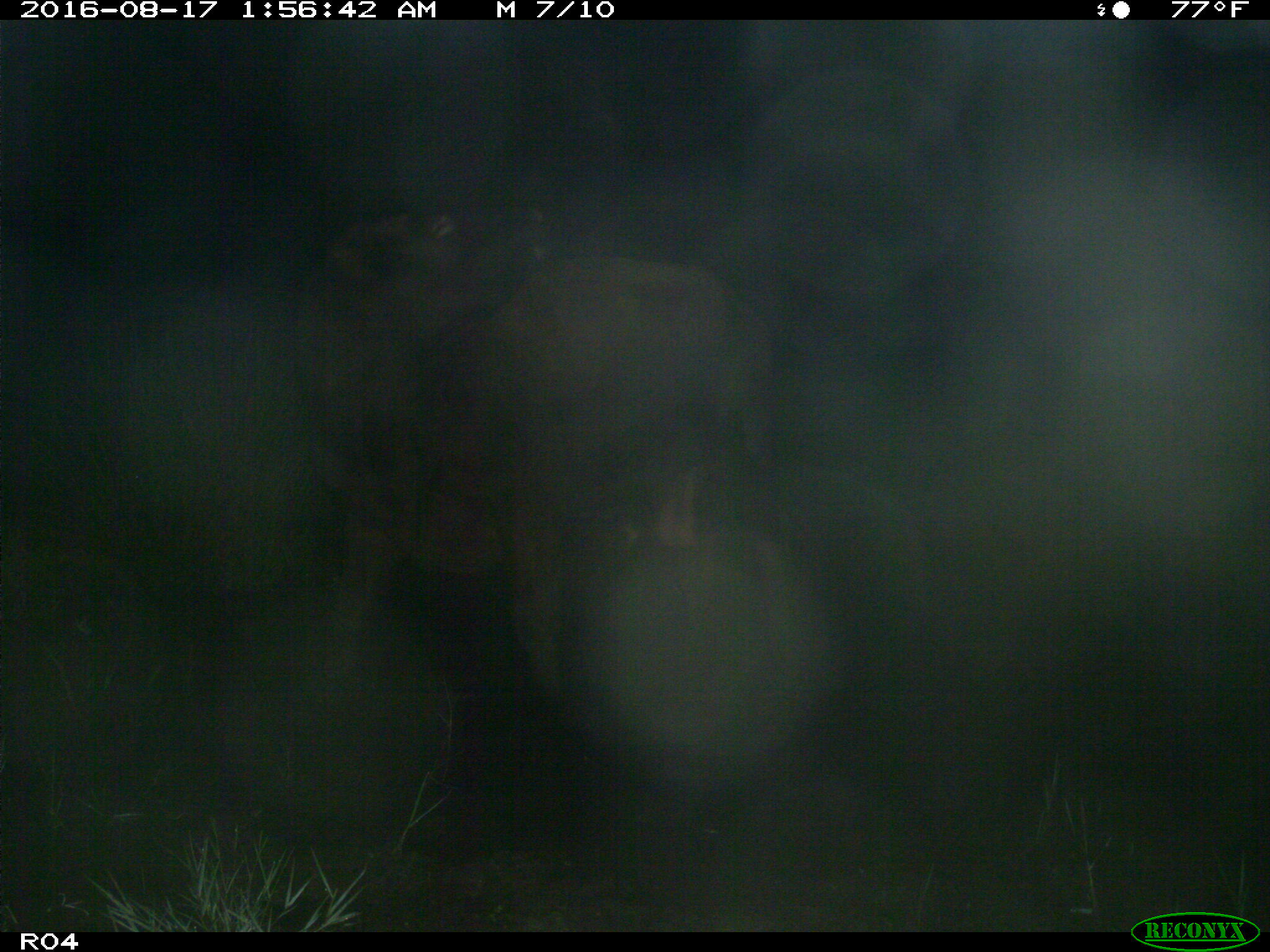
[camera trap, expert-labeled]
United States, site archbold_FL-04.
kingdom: Animalia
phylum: Chordata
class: Mammalia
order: Artiodactyla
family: Bovidae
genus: Bos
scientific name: Bos taurus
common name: domestic cow